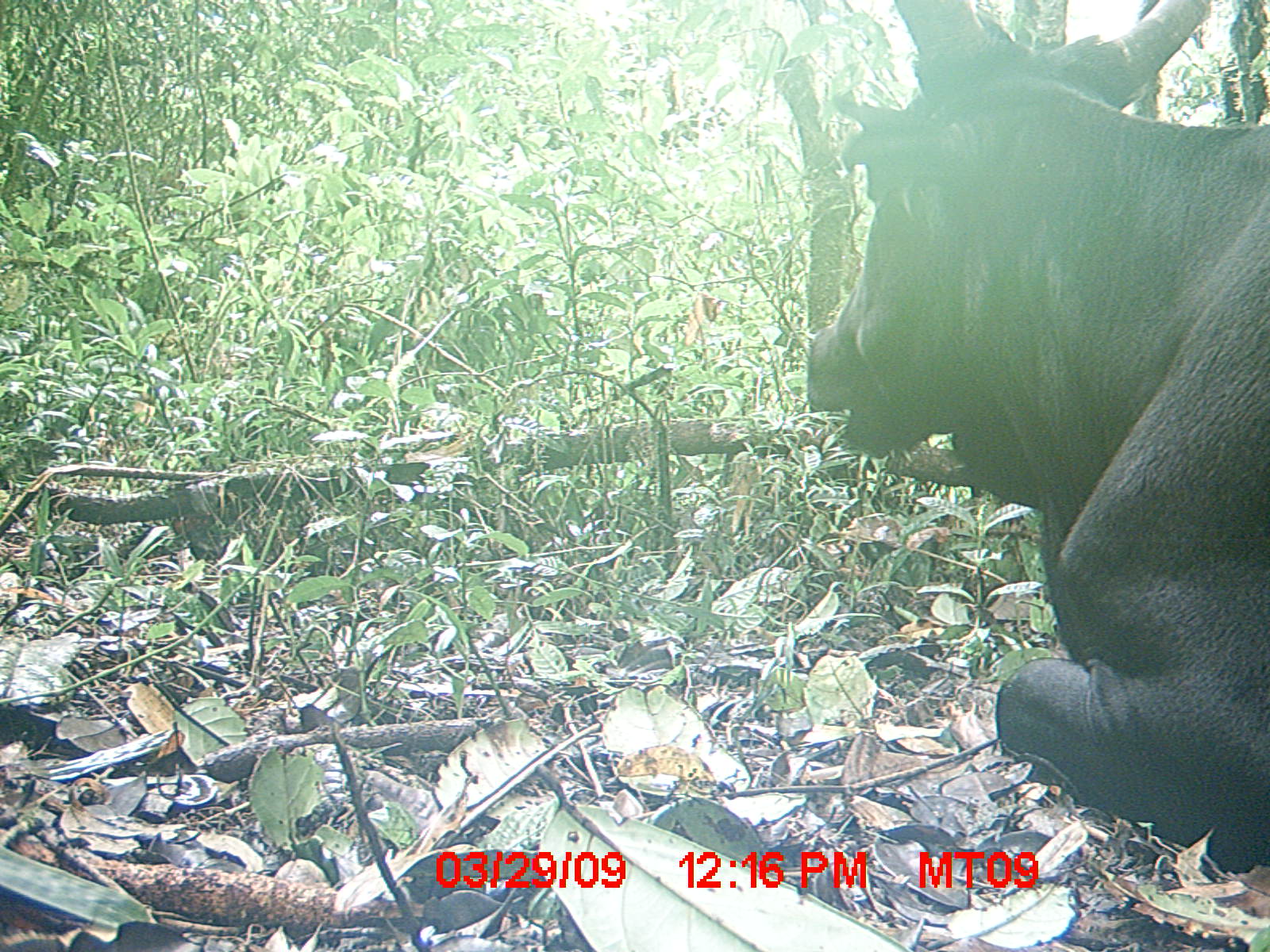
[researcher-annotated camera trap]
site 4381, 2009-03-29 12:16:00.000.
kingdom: Animalia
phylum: Chordata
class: Mammalia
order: Artiodactyla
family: Bovidae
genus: Bos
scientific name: Bos taurus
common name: domestic cattle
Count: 1.